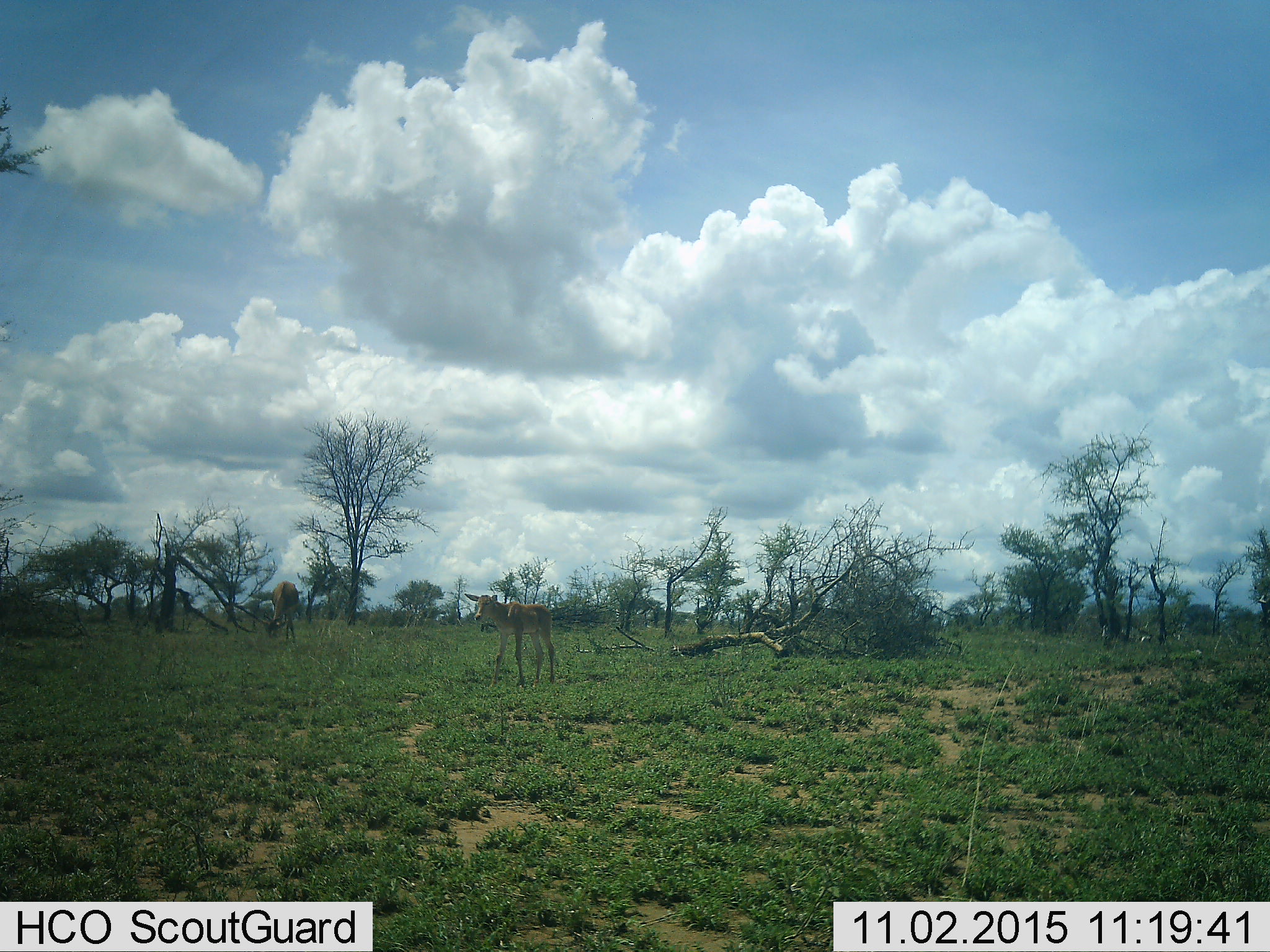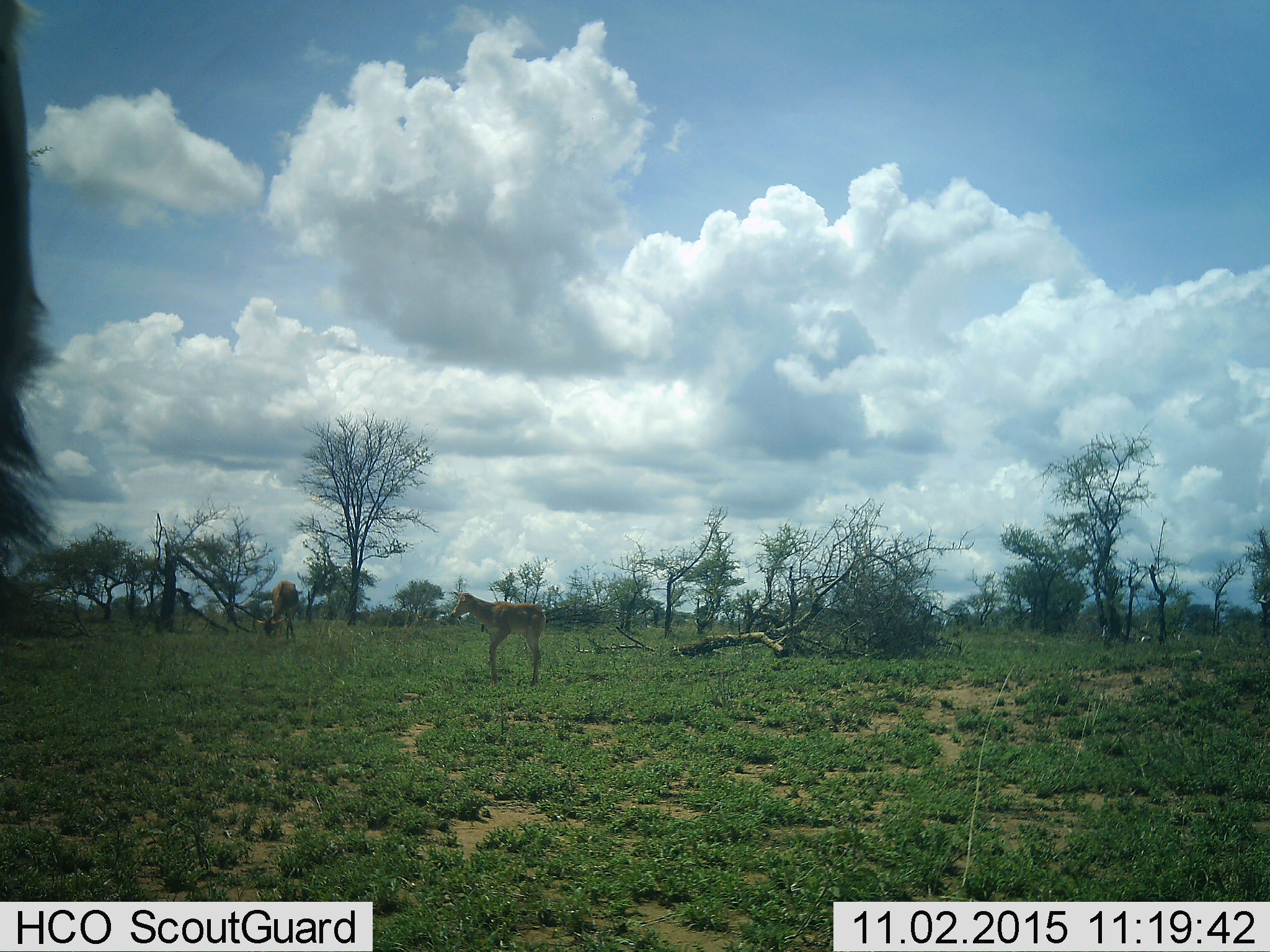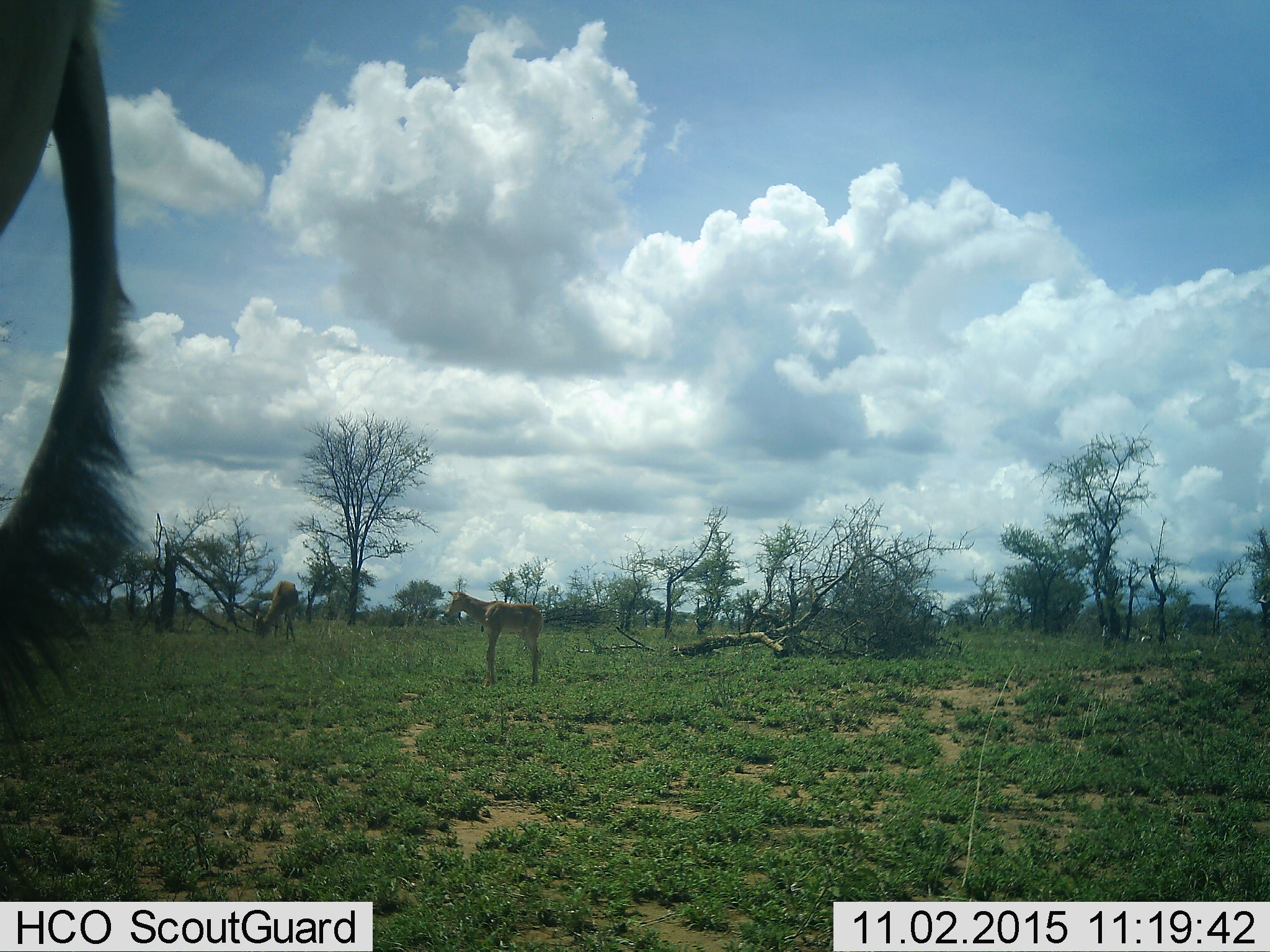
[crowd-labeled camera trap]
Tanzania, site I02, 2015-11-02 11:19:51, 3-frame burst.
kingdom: Animalia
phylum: Chordata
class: Mammalia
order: Artiodactyla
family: Bovidae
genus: Alcelaphus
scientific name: Alcelaphus buselaphus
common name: hartebeest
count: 3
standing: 50%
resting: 0%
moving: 100%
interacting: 0%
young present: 100%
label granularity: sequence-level